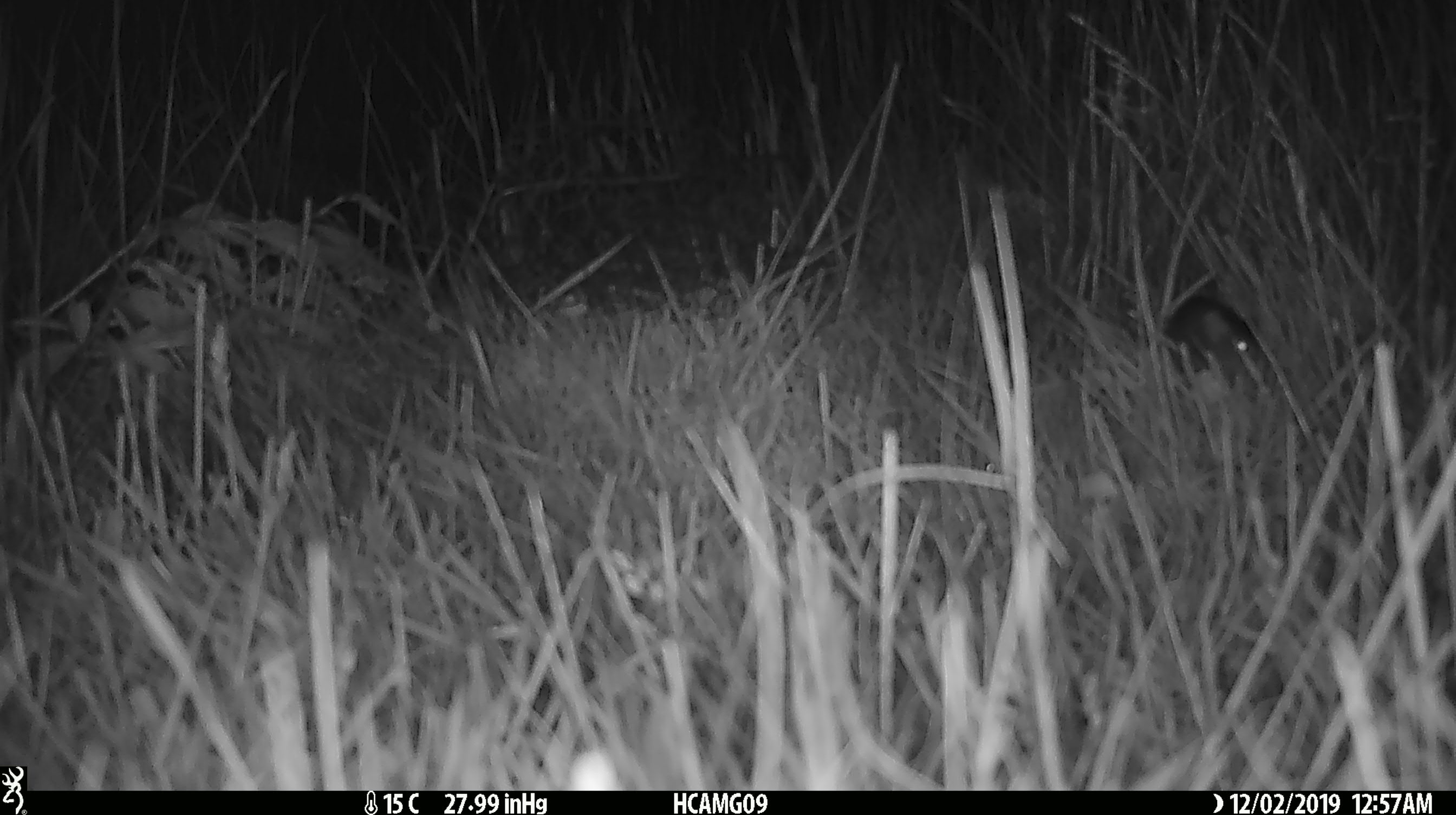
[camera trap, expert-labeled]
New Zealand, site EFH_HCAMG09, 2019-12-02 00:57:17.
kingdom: Animalia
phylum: Chordata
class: Mammalia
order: Rodentia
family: Muridae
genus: Mus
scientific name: Mus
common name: mouse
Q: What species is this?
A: Mouse (Mus).